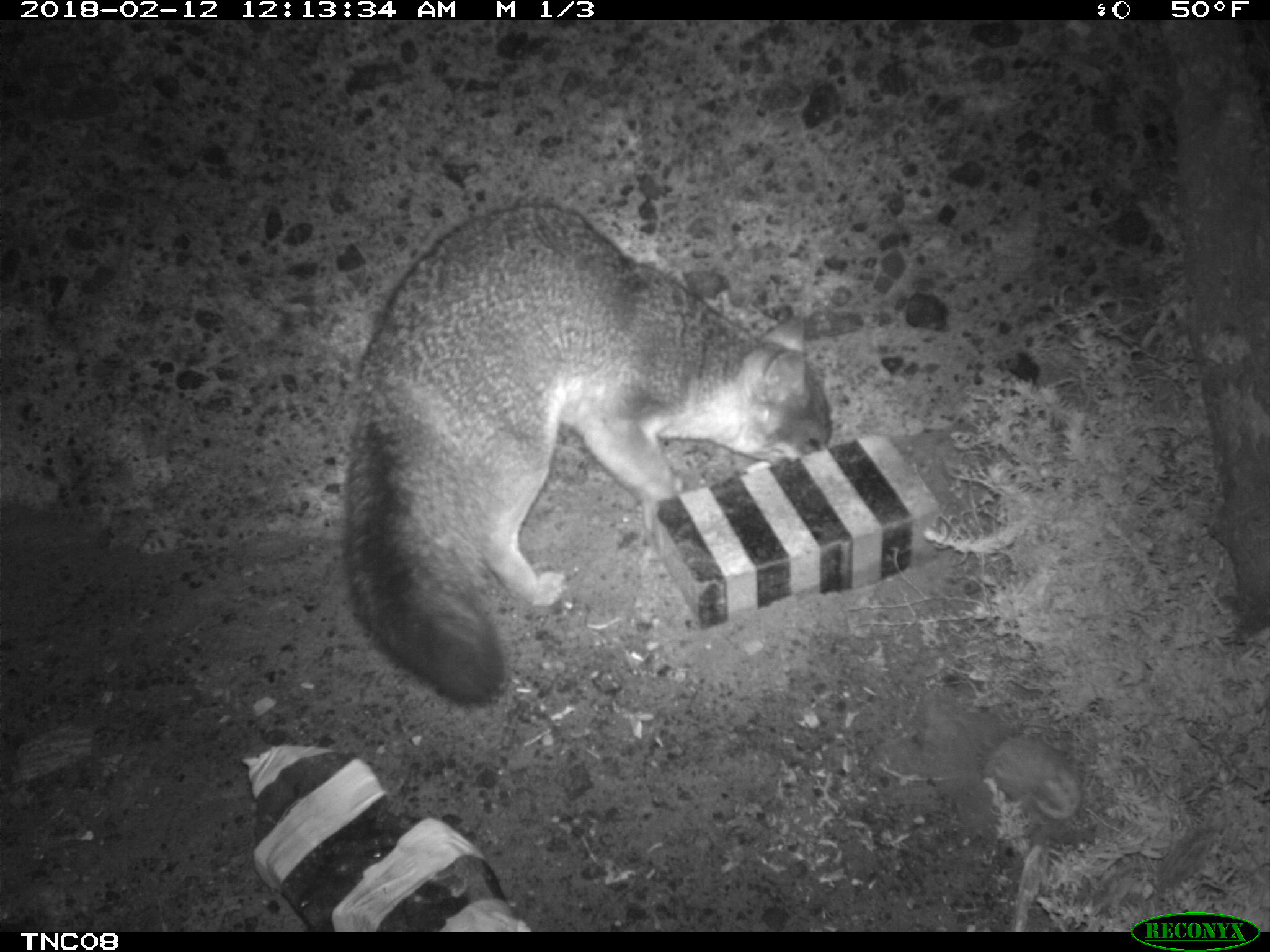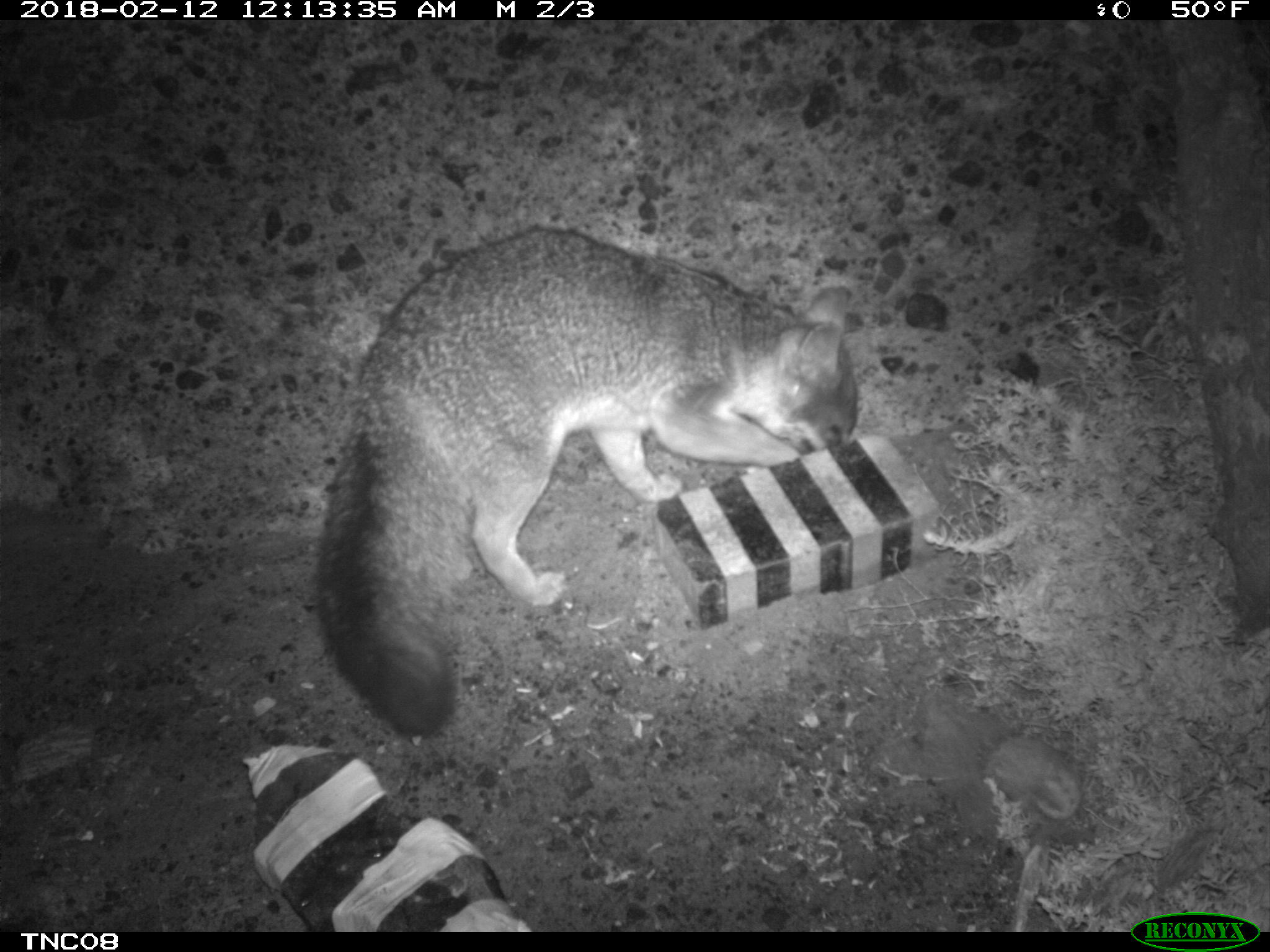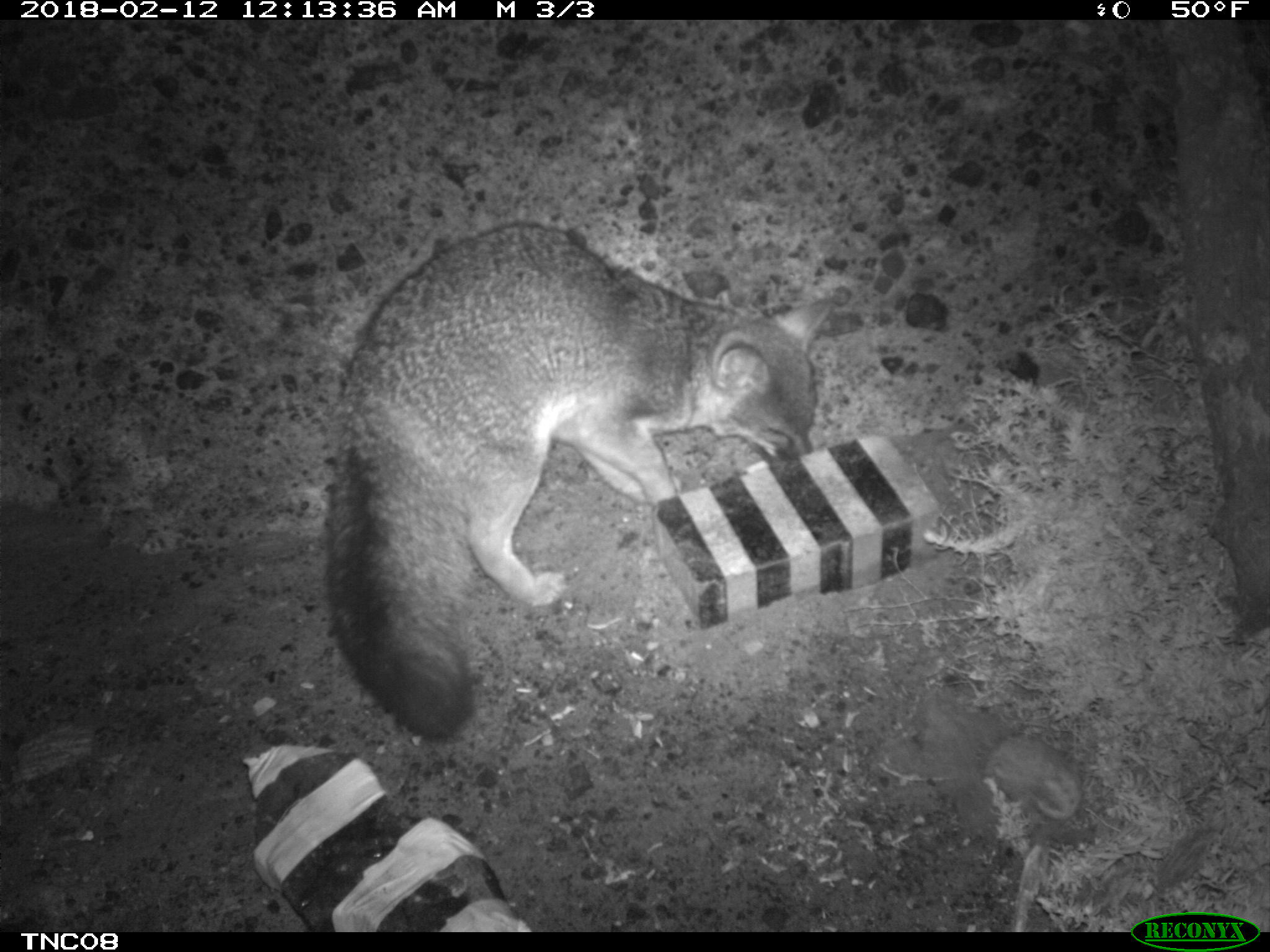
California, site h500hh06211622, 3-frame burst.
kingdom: Animalia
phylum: Chordata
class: Mammalia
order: Carnivora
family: Canidae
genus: Urocyon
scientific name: Urocyon littoralis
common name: island fox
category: fox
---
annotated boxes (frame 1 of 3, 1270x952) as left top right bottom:
fox: 343 204 833 710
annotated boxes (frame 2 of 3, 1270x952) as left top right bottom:
fox: 312 227 858 739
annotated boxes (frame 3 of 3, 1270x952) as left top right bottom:
fox: 323 222 830 739